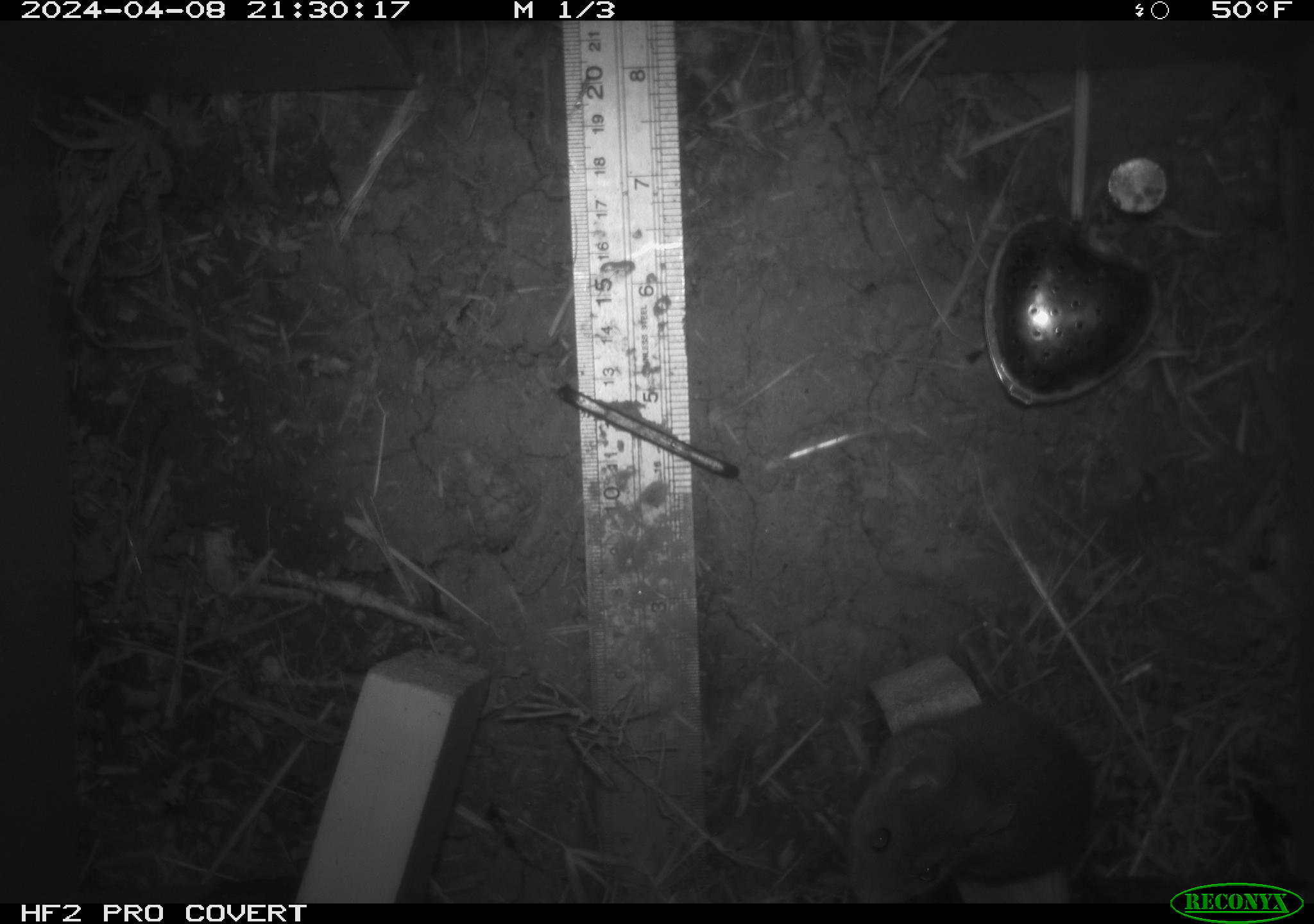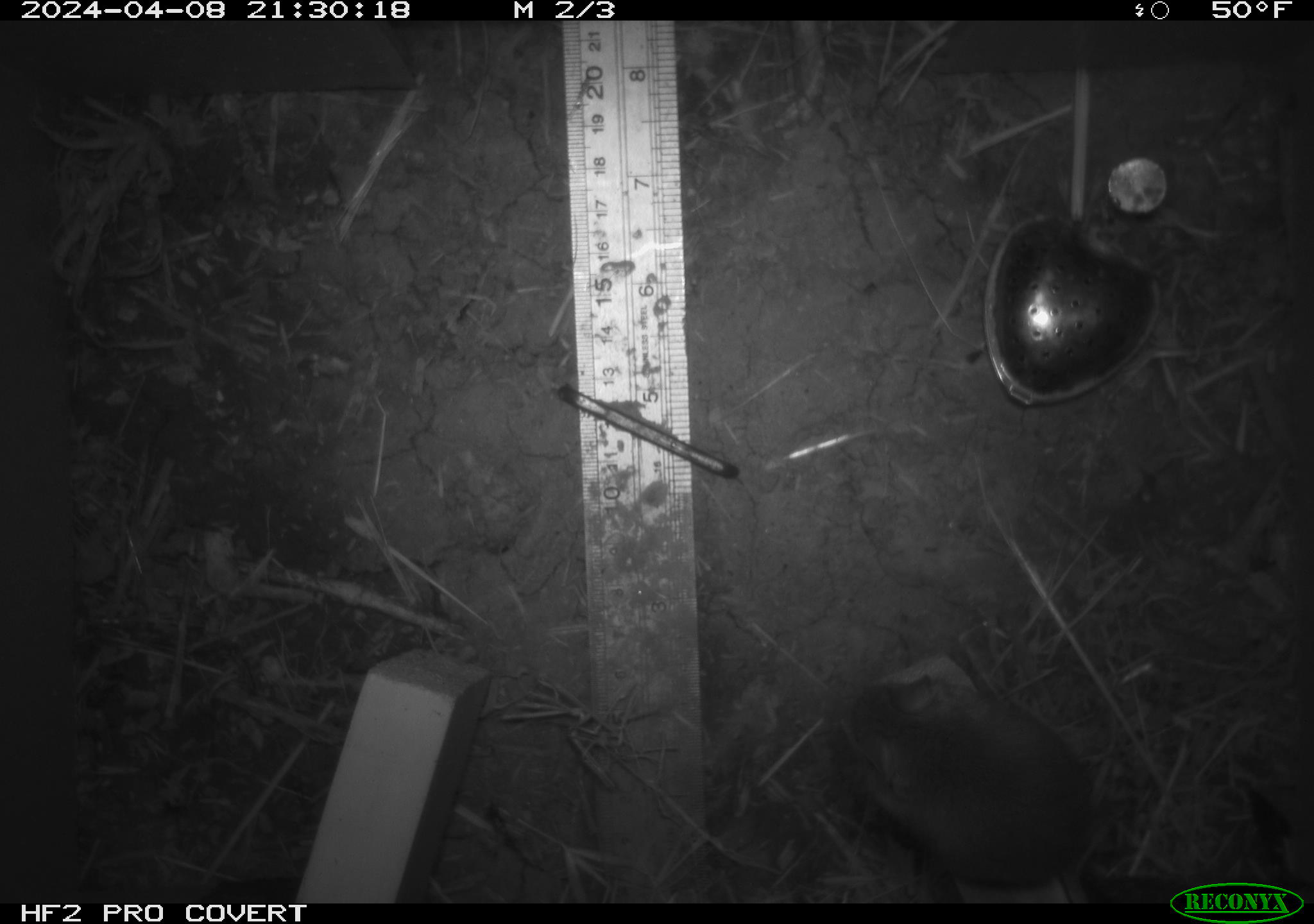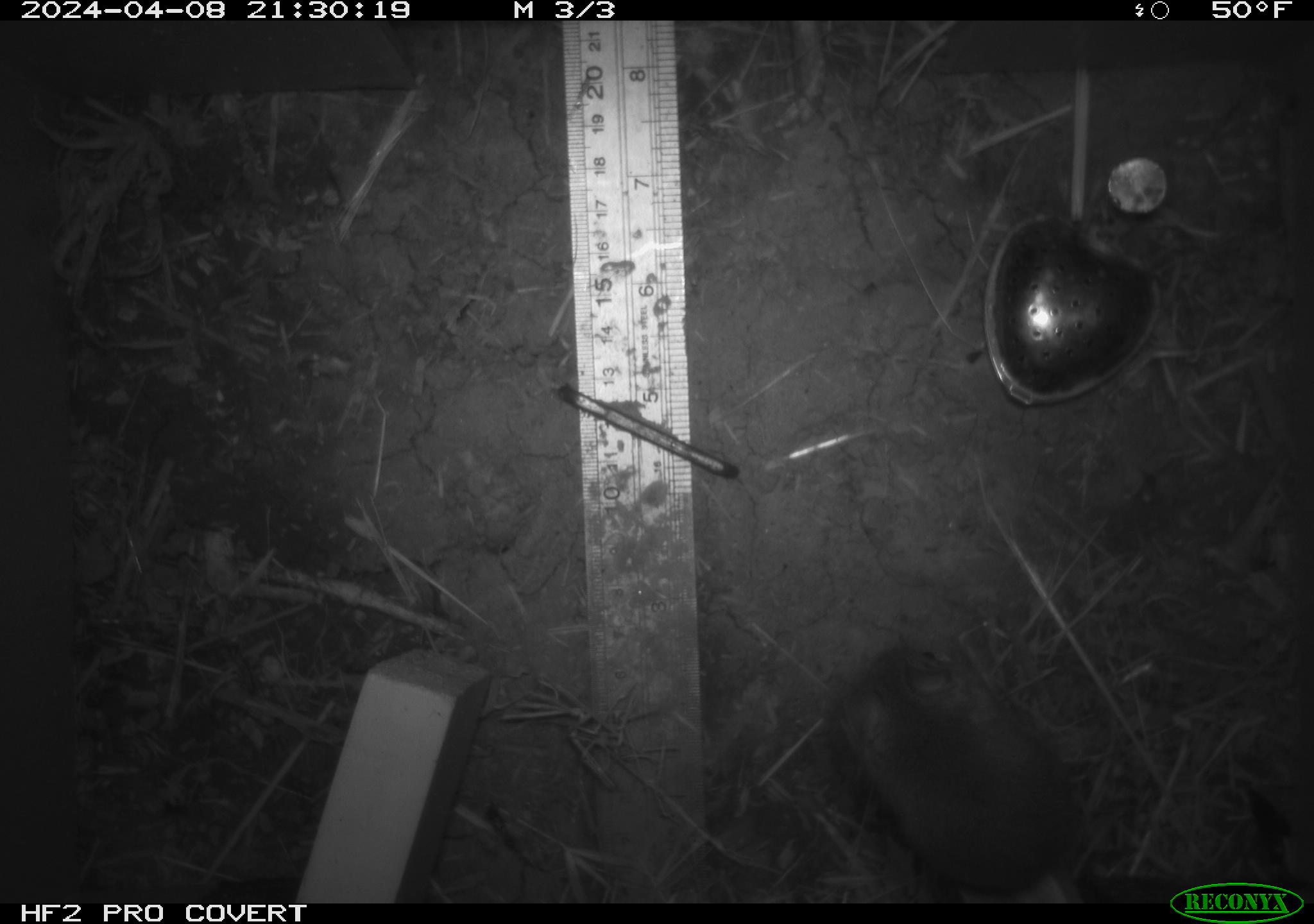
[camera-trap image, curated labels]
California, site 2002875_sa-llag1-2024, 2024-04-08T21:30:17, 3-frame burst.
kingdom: Animalia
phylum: Chordata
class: Mammalia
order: Rodentia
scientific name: Rodentia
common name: mouse species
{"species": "mouse species (Rodentia)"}